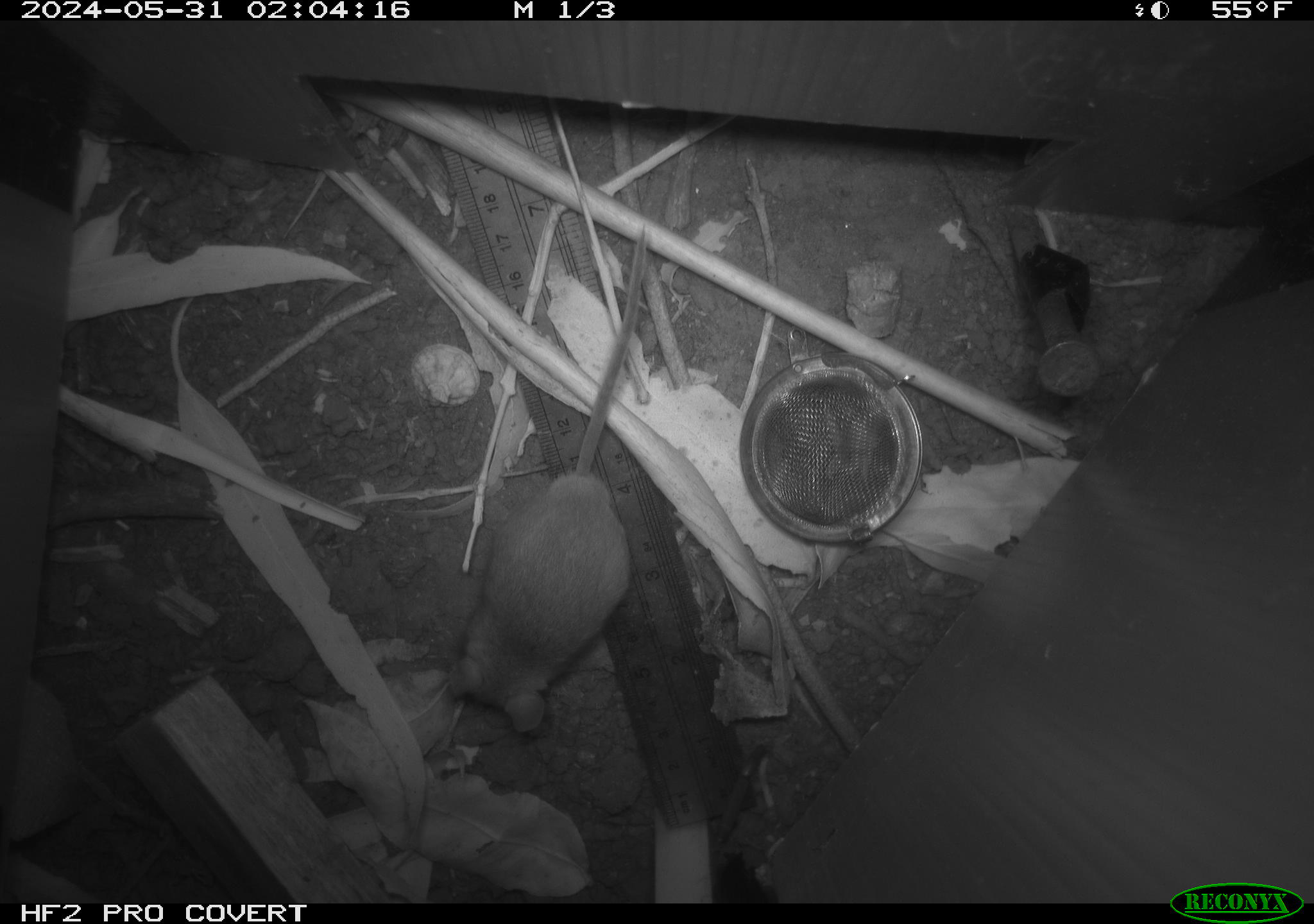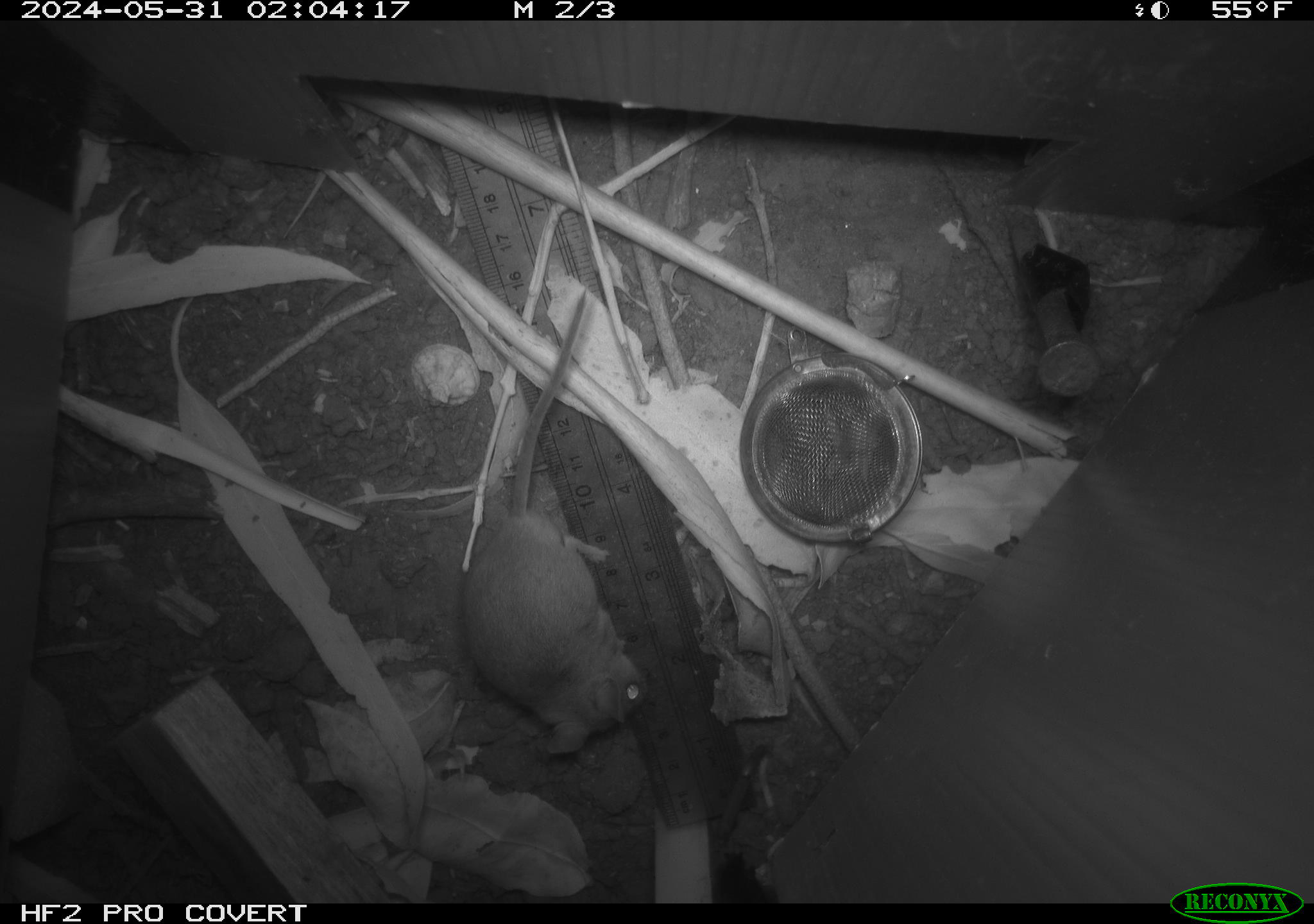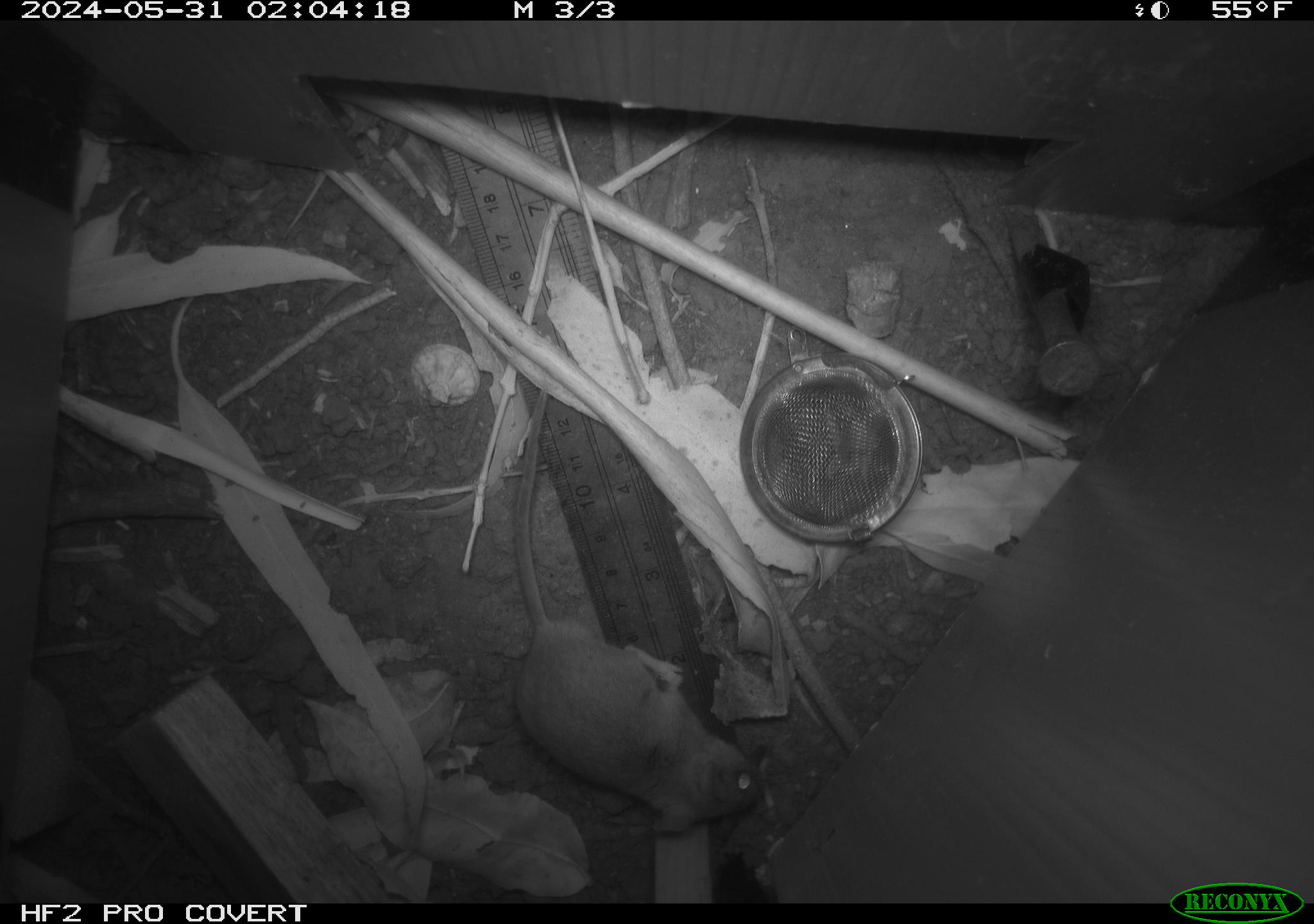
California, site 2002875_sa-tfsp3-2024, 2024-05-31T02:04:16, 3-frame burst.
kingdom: Animalia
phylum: Chordata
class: Mammalia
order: Rodentia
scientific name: Rodentia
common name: mouse species